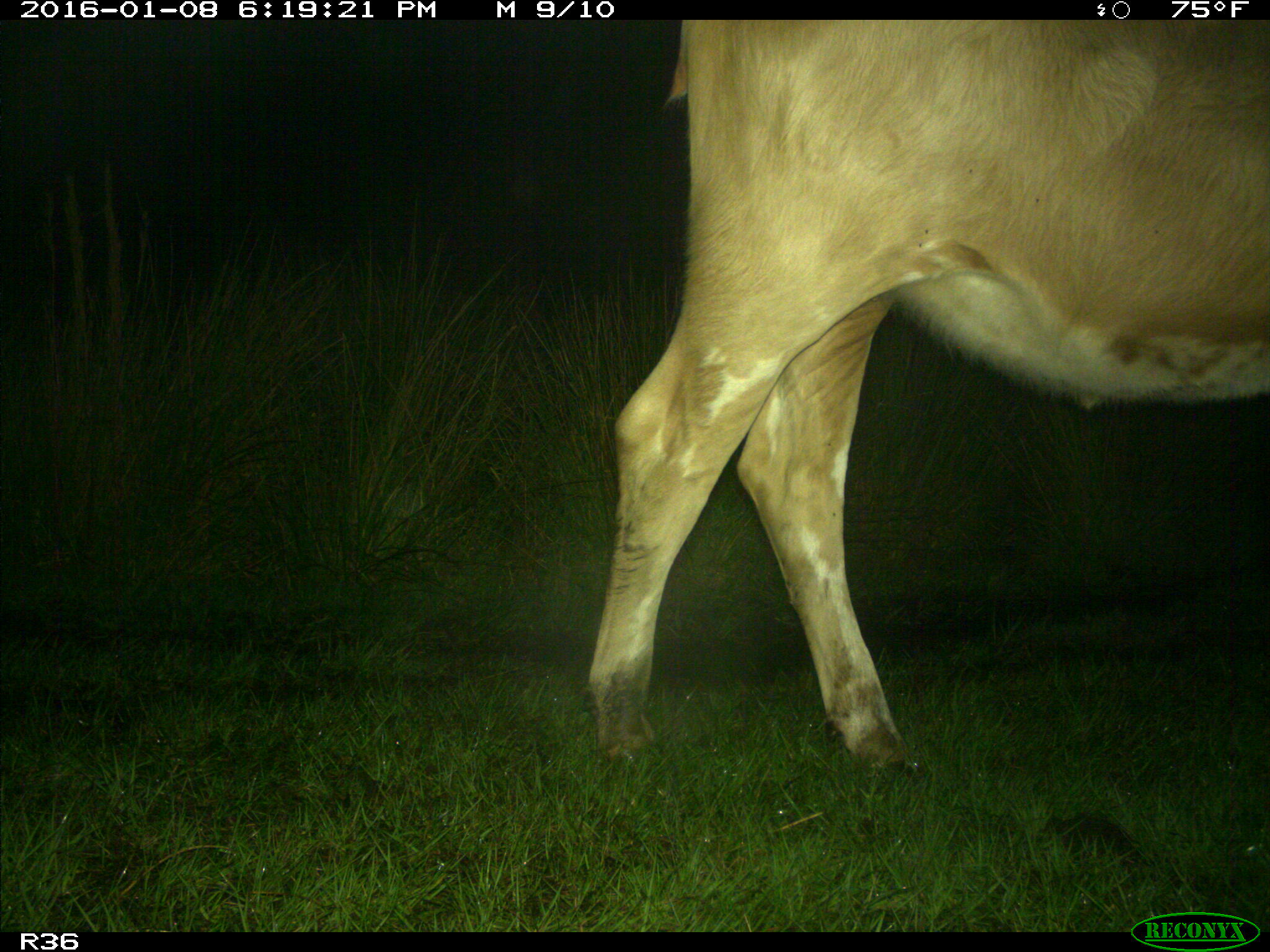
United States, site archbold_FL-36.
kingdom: Animalia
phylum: Chordata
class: Mammalia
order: Artiodactyla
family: Bovidae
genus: Bos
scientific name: Bos taurus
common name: domestic cow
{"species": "Bos taurus (domestic cow)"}